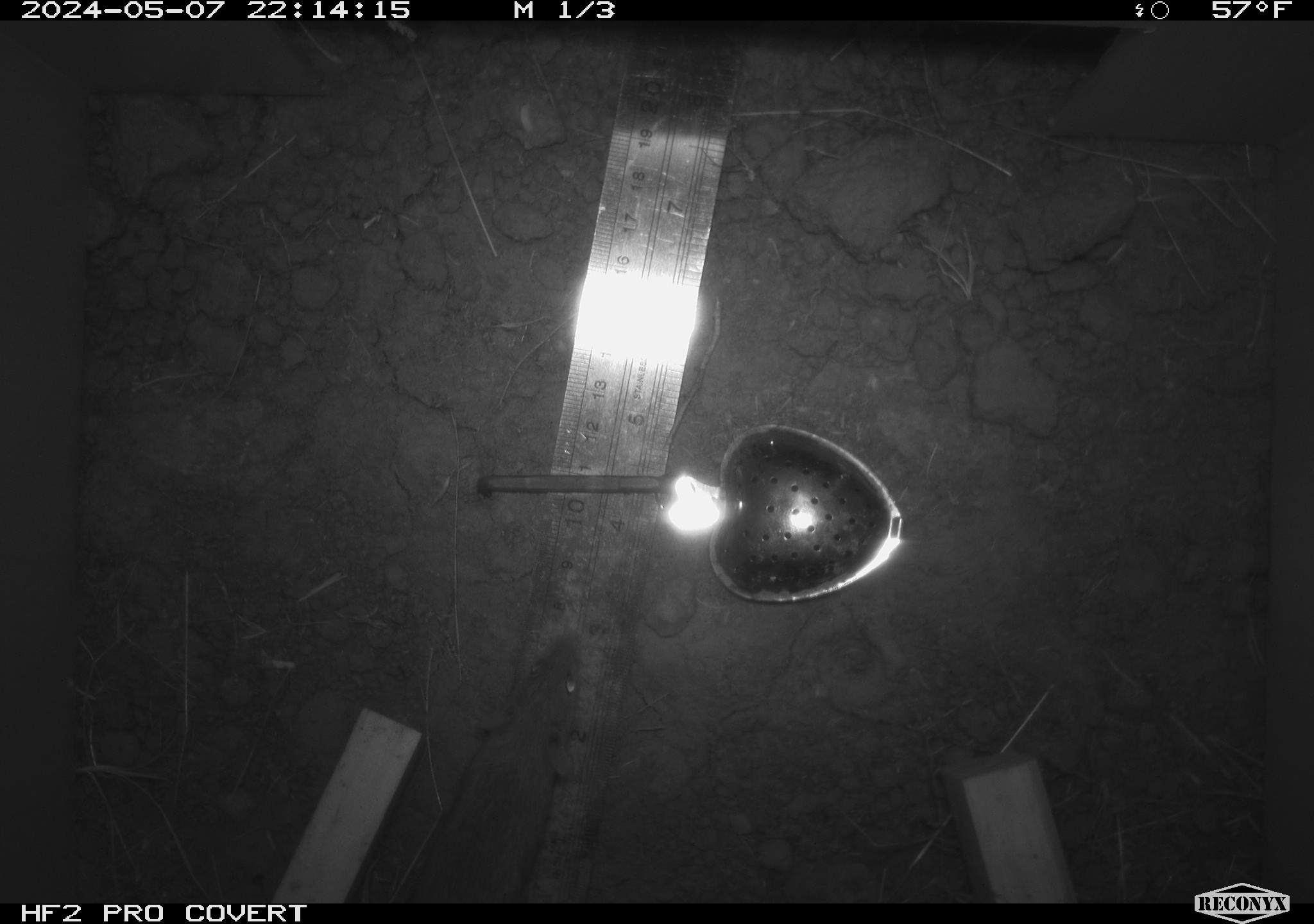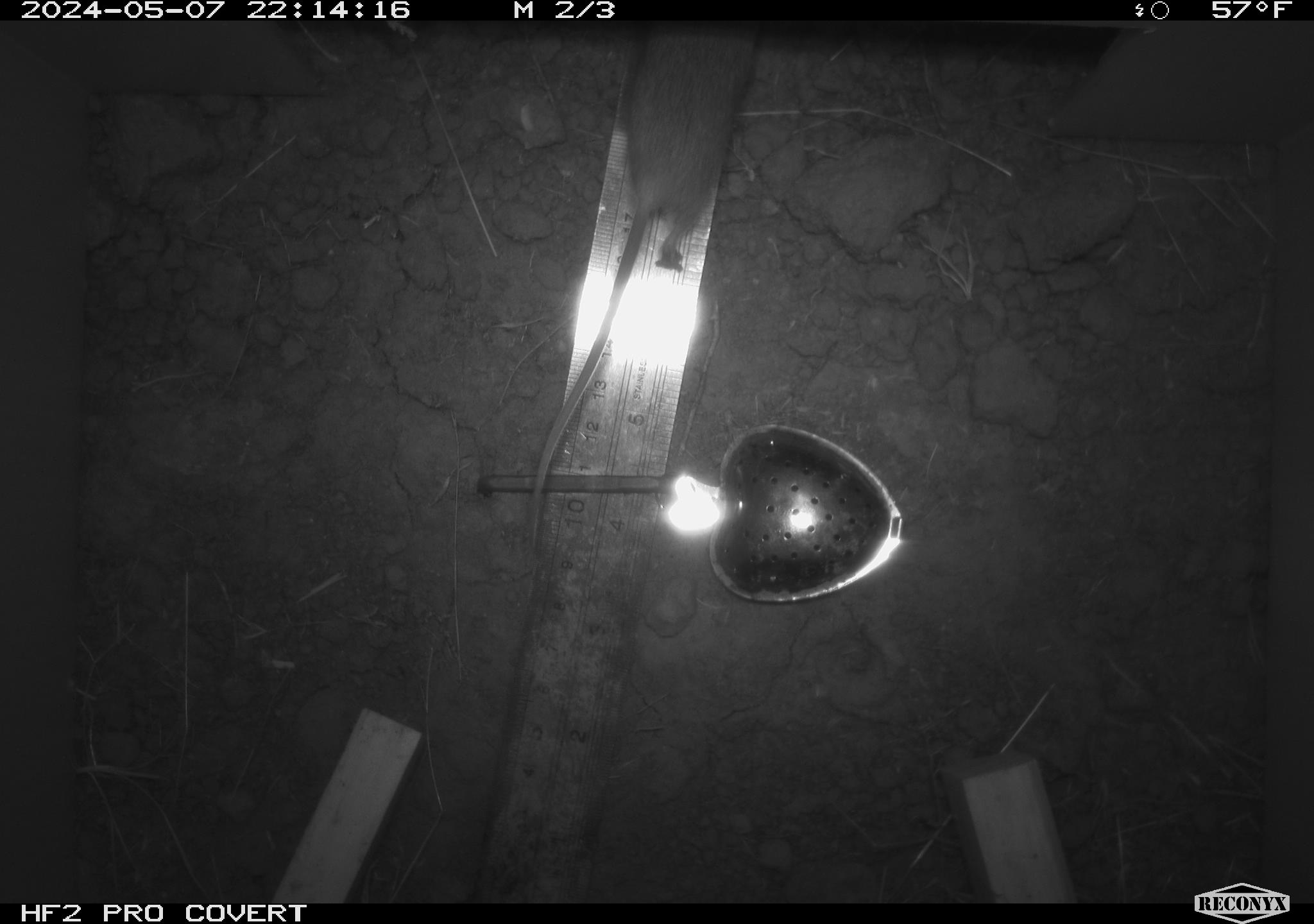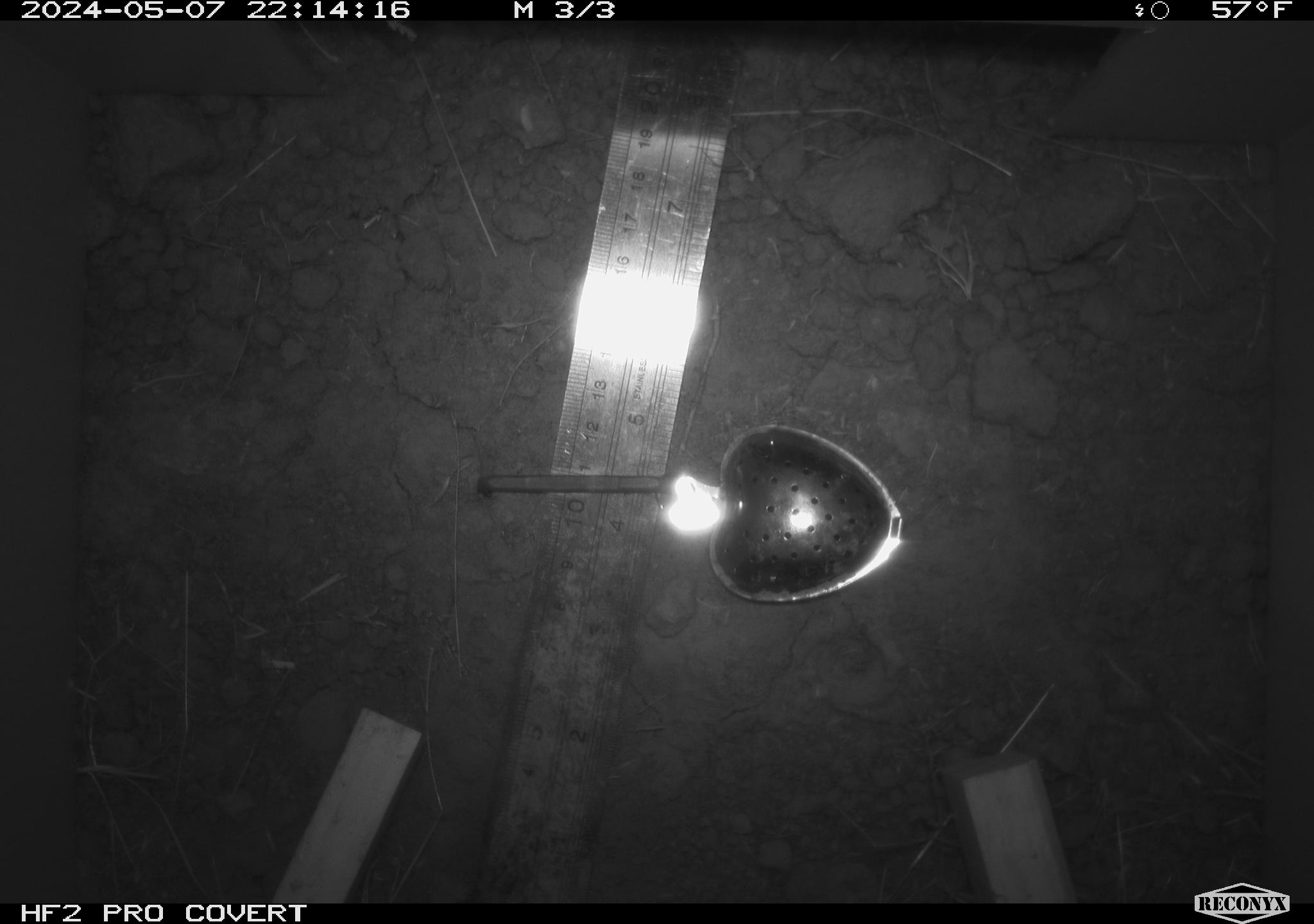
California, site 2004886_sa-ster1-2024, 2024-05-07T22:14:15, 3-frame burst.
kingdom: Animalia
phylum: Chordata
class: Mammalia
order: Rodentia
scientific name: Rodentia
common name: mouse species